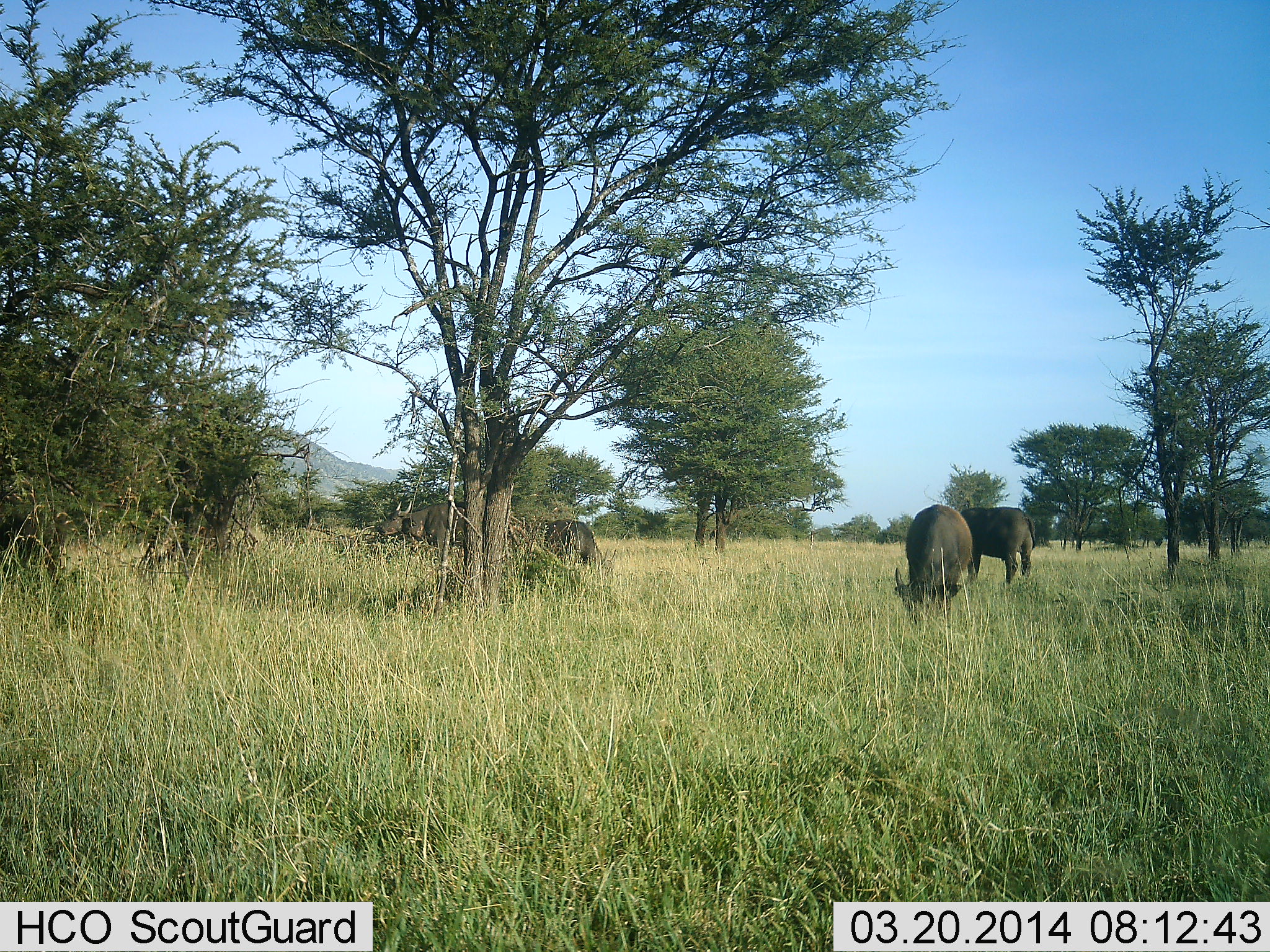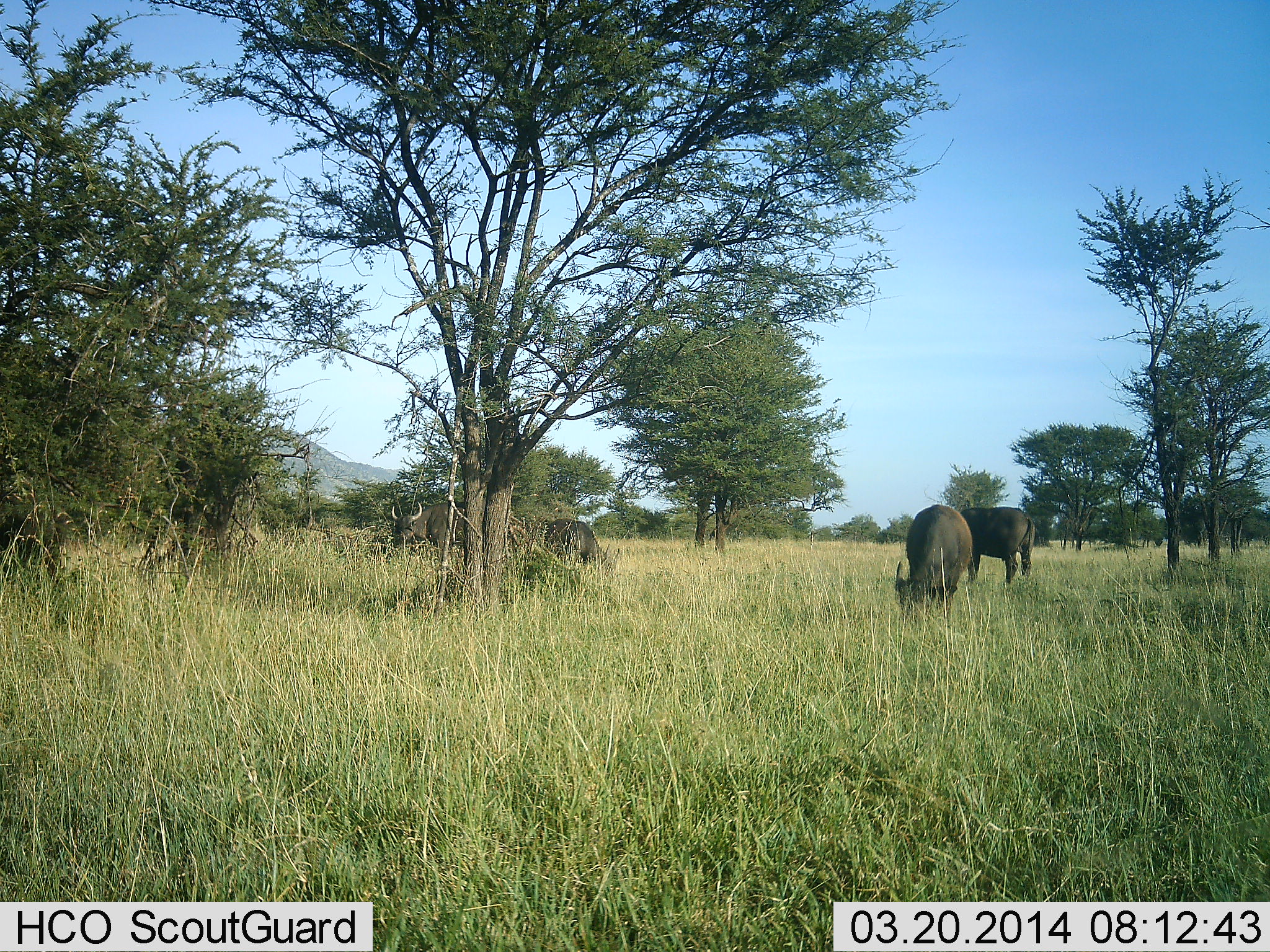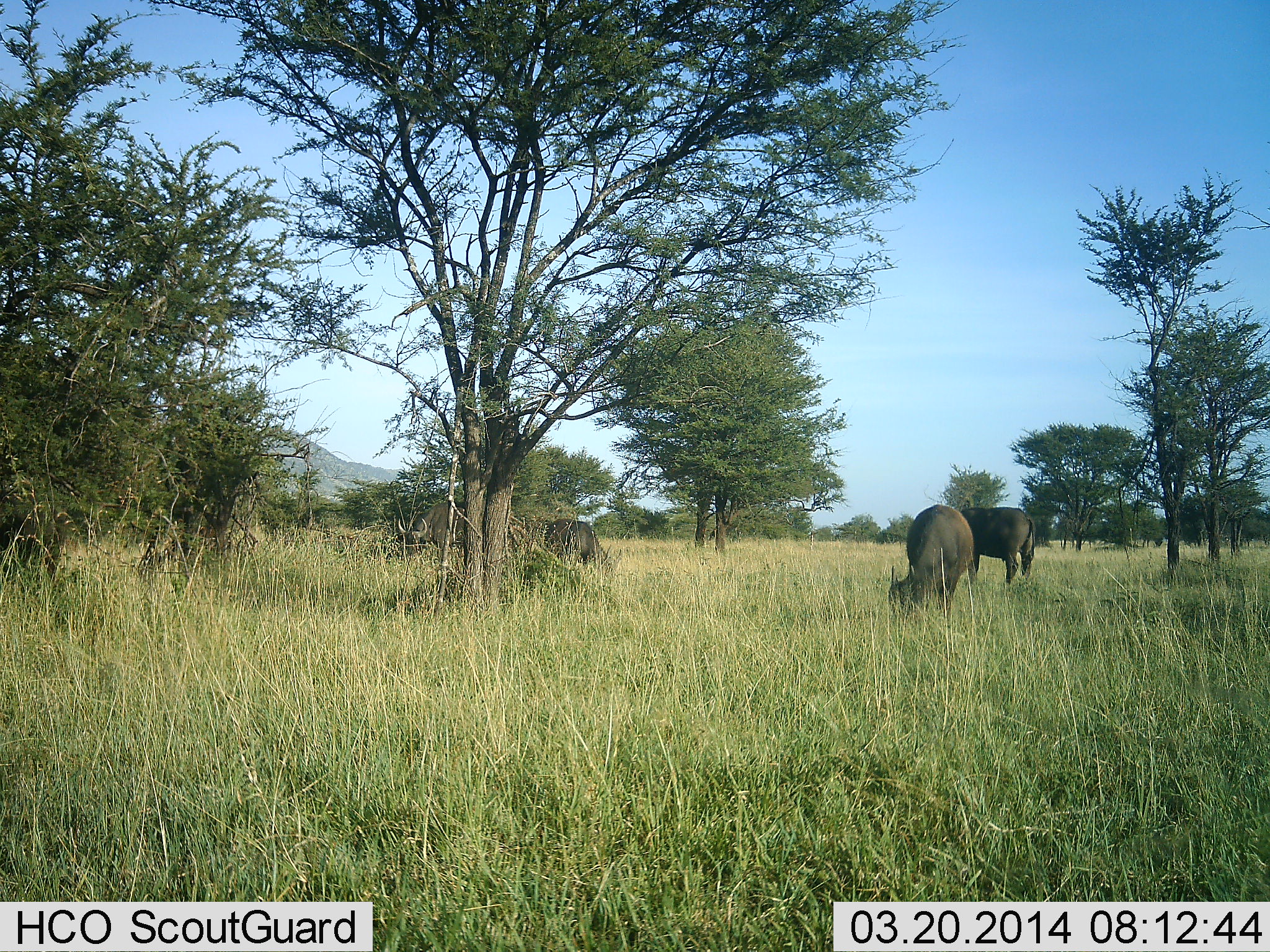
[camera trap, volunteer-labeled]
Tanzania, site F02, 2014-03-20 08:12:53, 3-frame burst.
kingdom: Animalia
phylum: Chordata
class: Mammalia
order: Artiodactyla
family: Bovidae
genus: Syncerus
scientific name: Syncerus caffer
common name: cape buffalo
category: buffalo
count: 4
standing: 60%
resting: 0%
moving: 0%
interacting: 0%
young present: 0%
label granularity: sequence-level